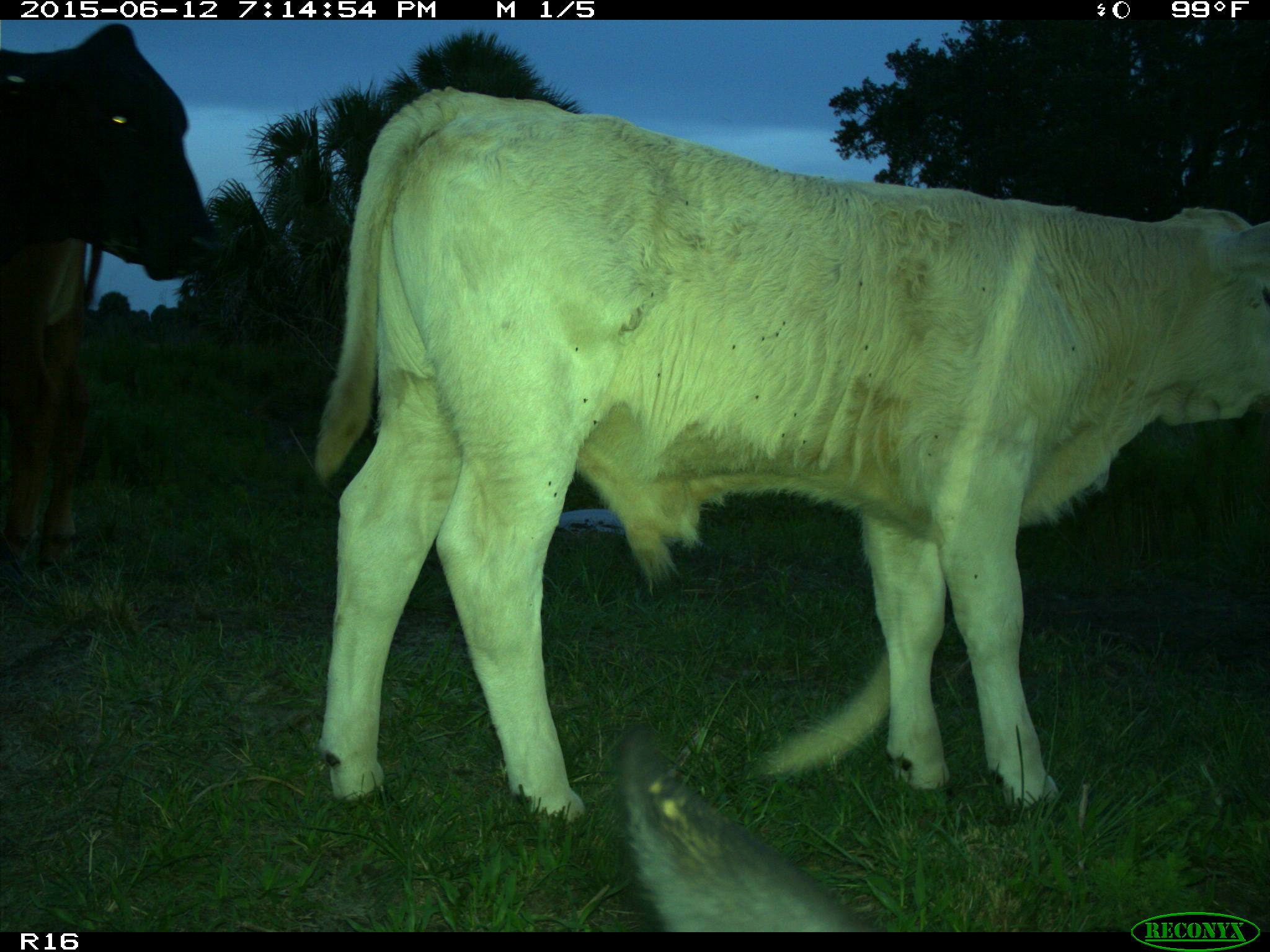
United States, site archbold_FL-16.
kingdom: Animalia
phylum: Chordata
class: Mammalia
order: Artiodactyla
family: Bovidae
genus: Bos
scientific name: Bos taurus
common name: domestic cow